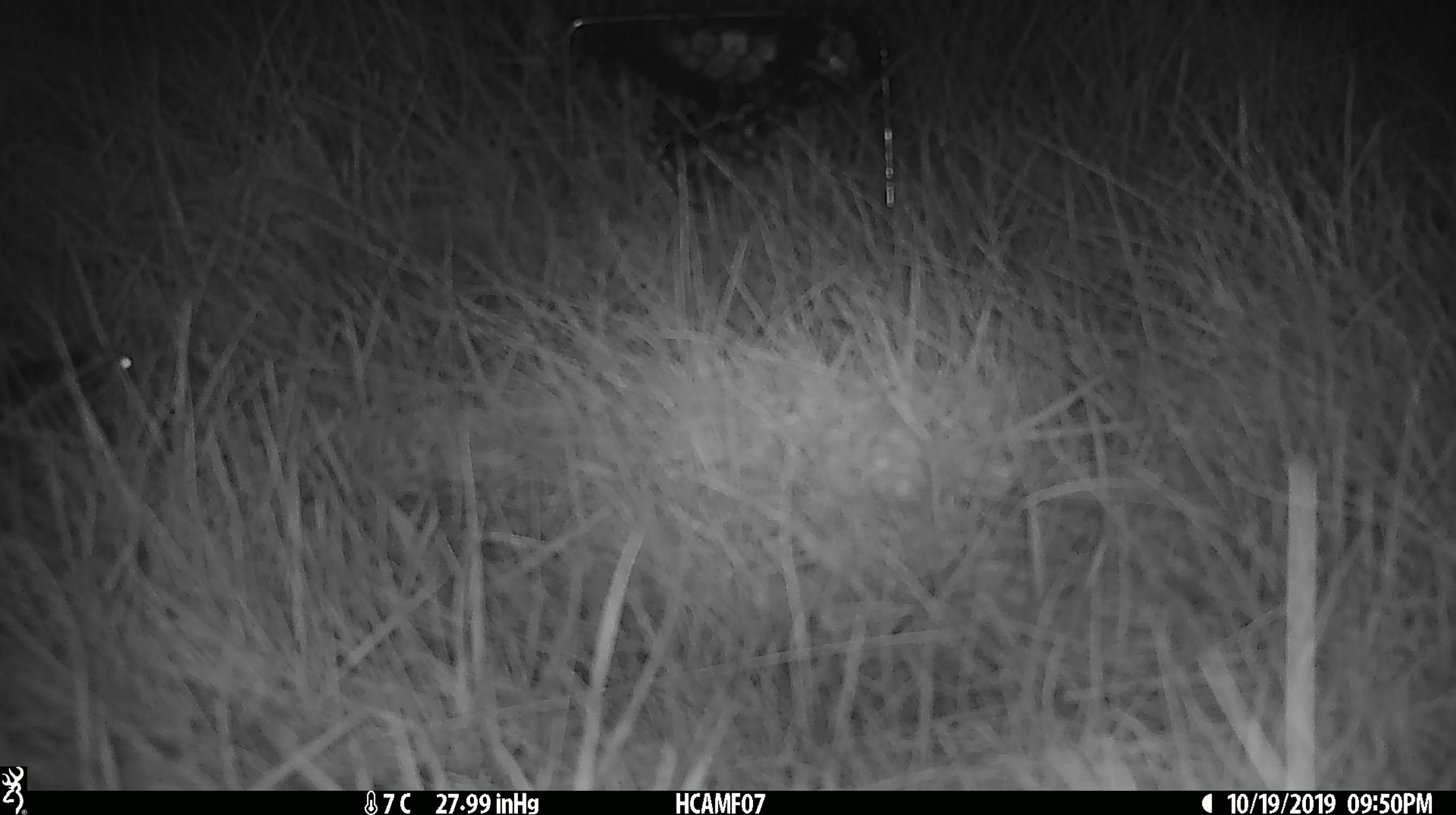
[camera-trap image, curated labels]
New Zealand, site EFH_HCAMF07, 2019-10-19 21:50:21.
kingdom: Animalia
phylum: Chordata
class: Mammalia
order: Rodentia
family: Muridae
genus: Mus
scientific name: Mus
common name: mouse